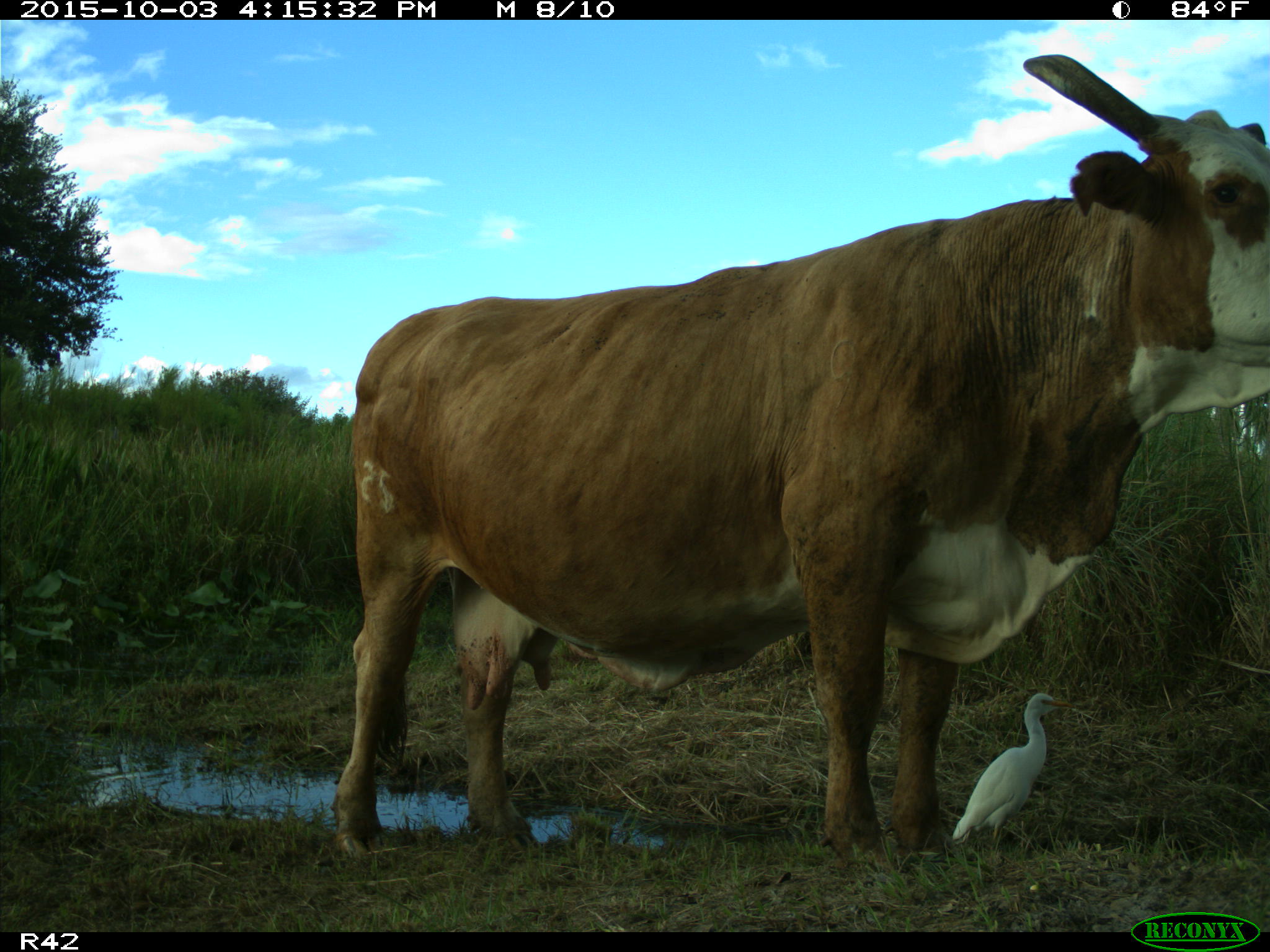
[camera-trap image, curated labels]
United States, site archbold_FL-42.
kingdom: Animalia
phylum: Chordata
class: Mammalia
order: Artiodactyla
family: Bovidae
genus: Bos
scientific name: Bos taurus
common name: domestic cow